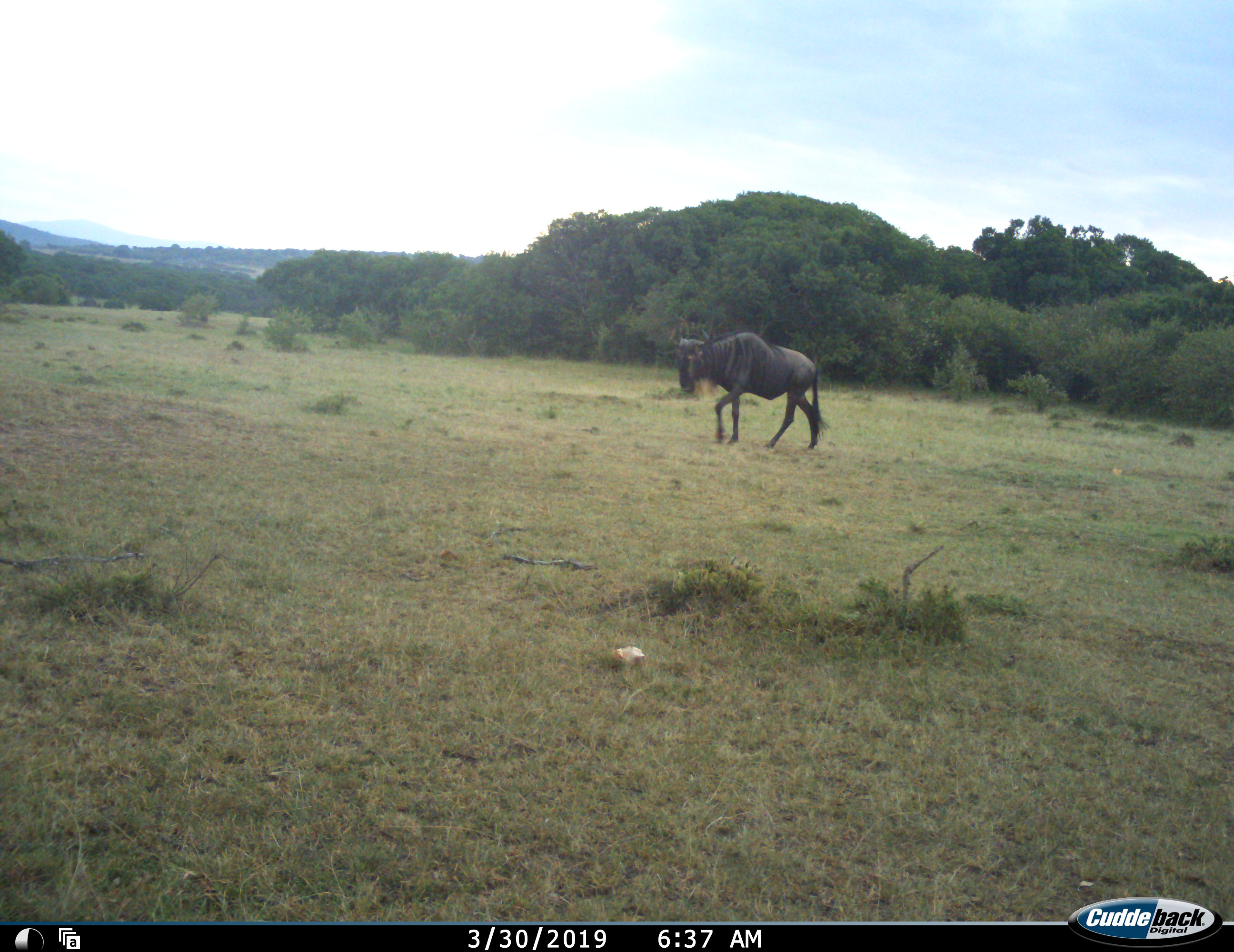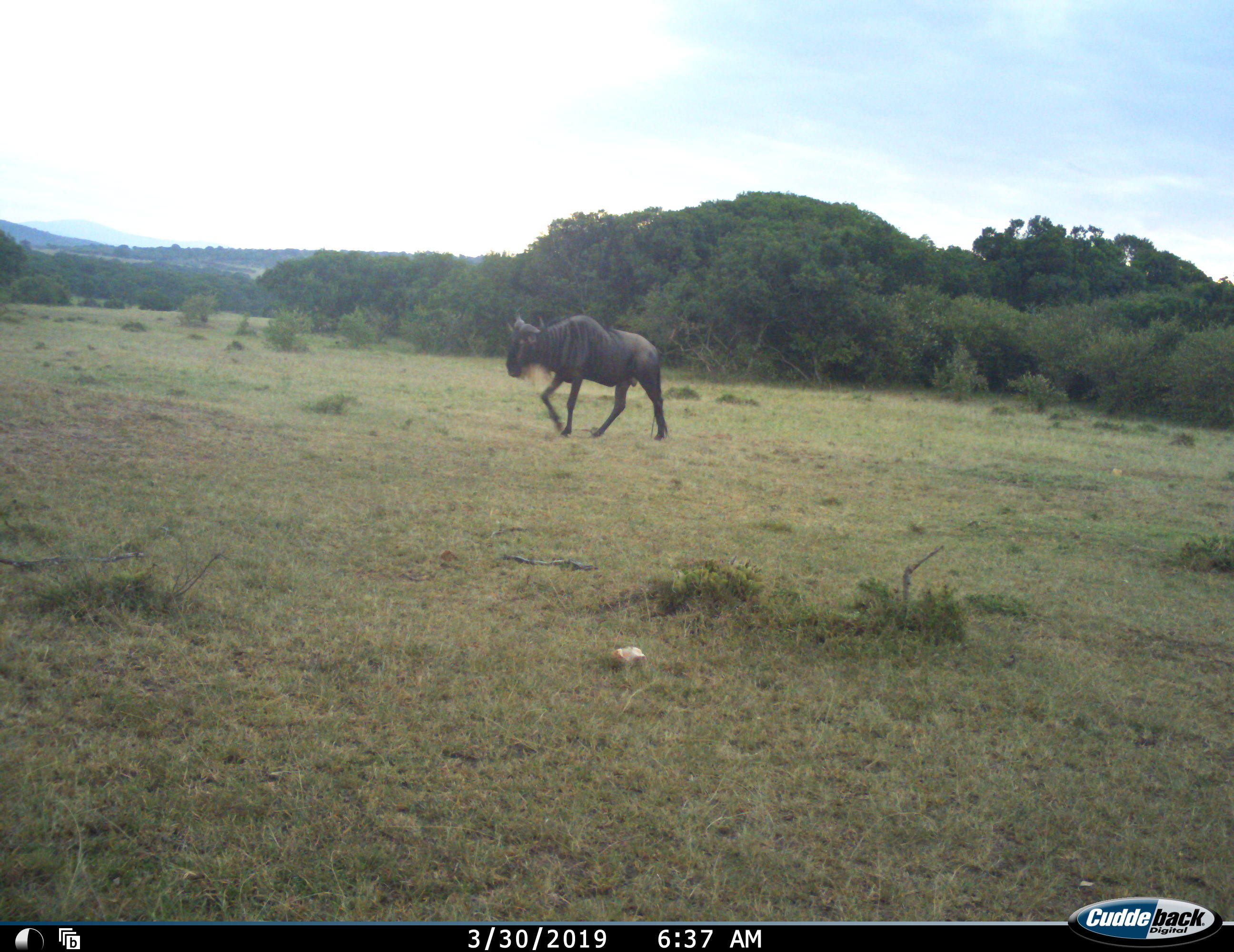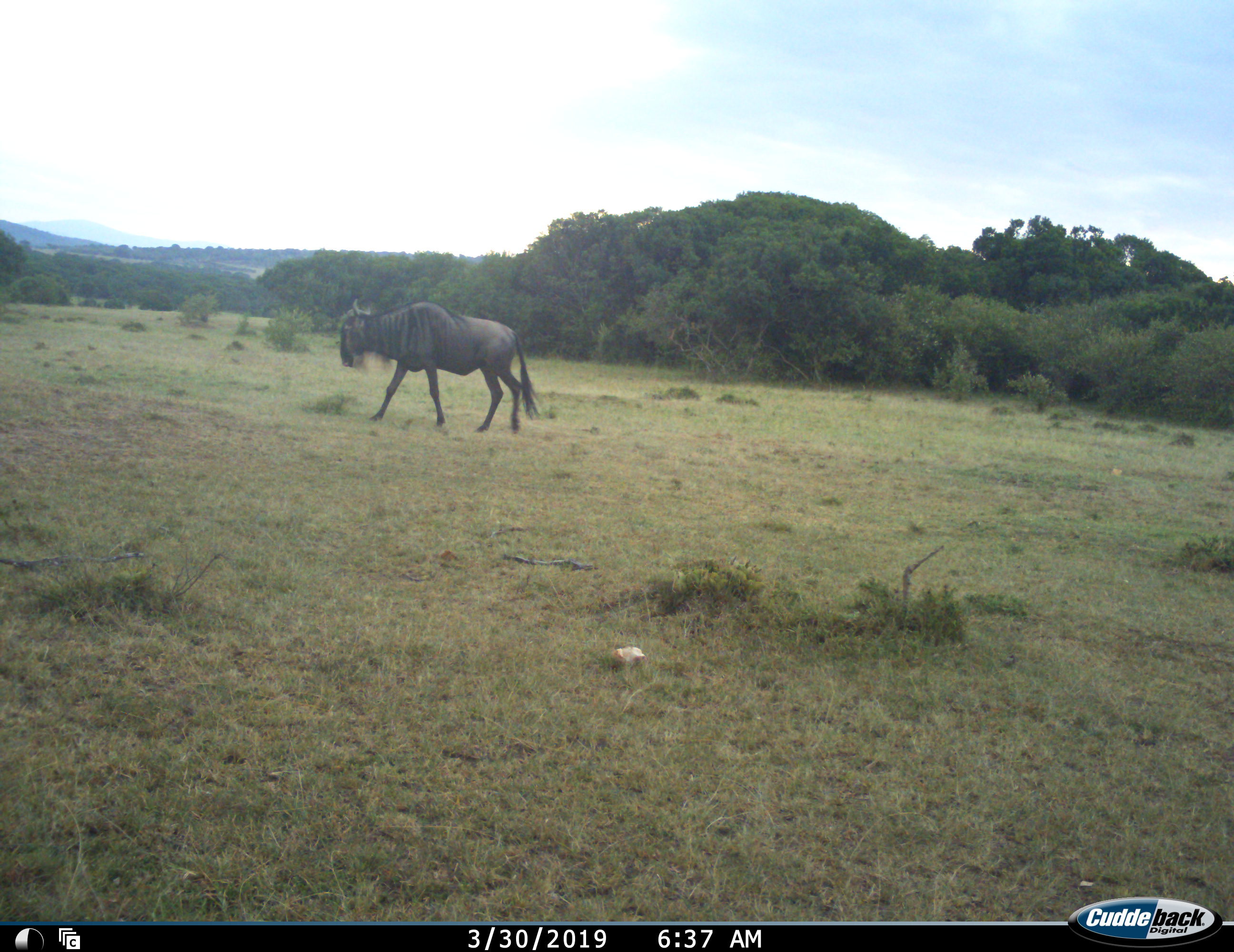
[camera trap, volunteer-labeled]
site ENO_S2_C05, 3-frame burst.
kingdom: Animalia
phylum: Chordata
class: Mammalia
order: Artiodactyla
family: Bovidae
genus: Connochaetes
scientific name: Connochaetes taurinus taurinus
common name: blue wildebeest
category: wildebeestblue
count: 1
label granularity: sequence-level